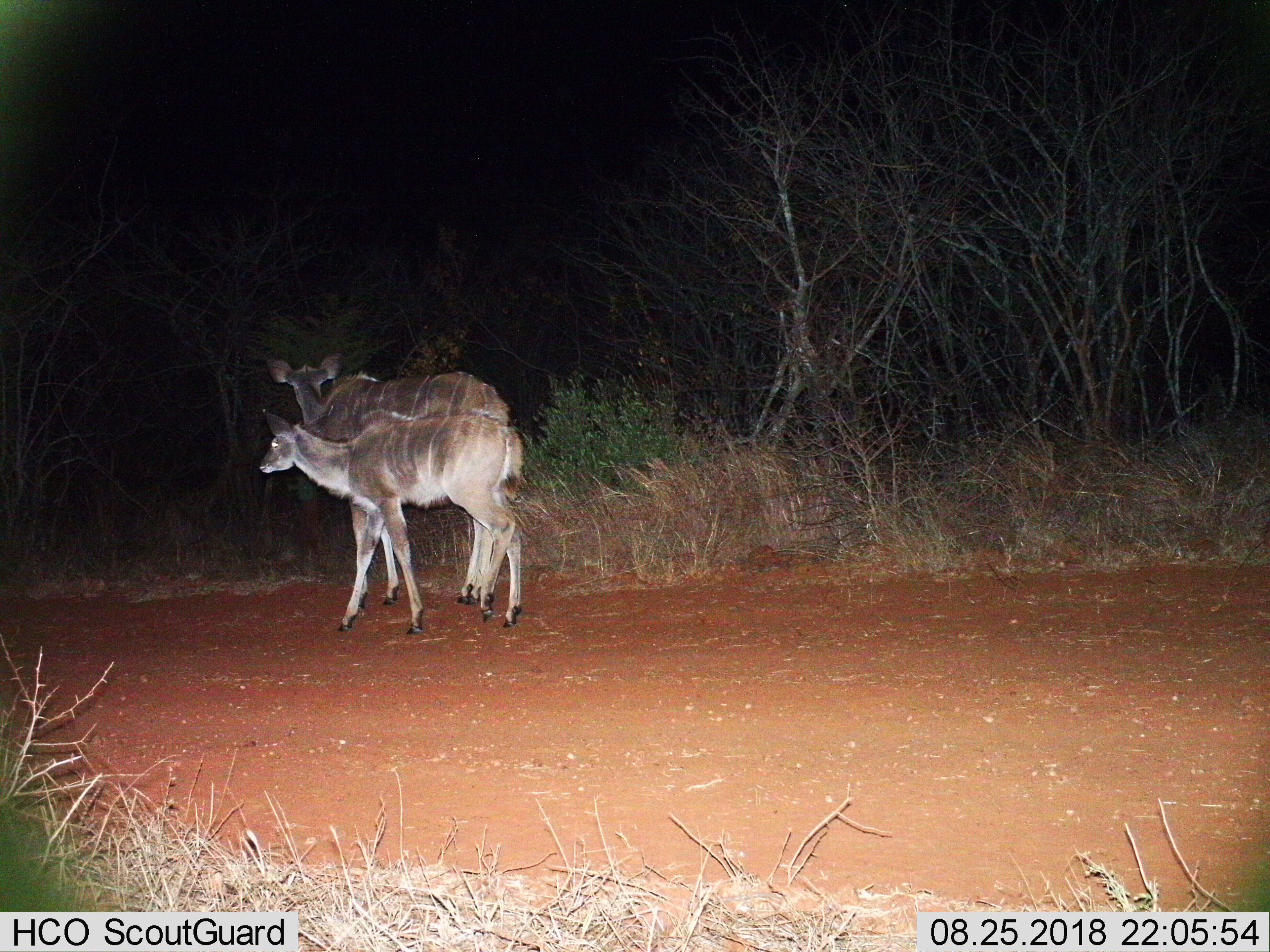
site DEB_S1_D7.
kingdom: Animalia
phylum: Chordata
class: Mammalia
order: Artiodactyla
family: Bovidae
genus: Tragelaphus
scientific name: Tragelaphus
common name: kudu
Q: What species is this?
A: Kudu (Tragelaphus).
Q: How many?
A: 2.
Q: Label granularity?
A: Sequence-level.